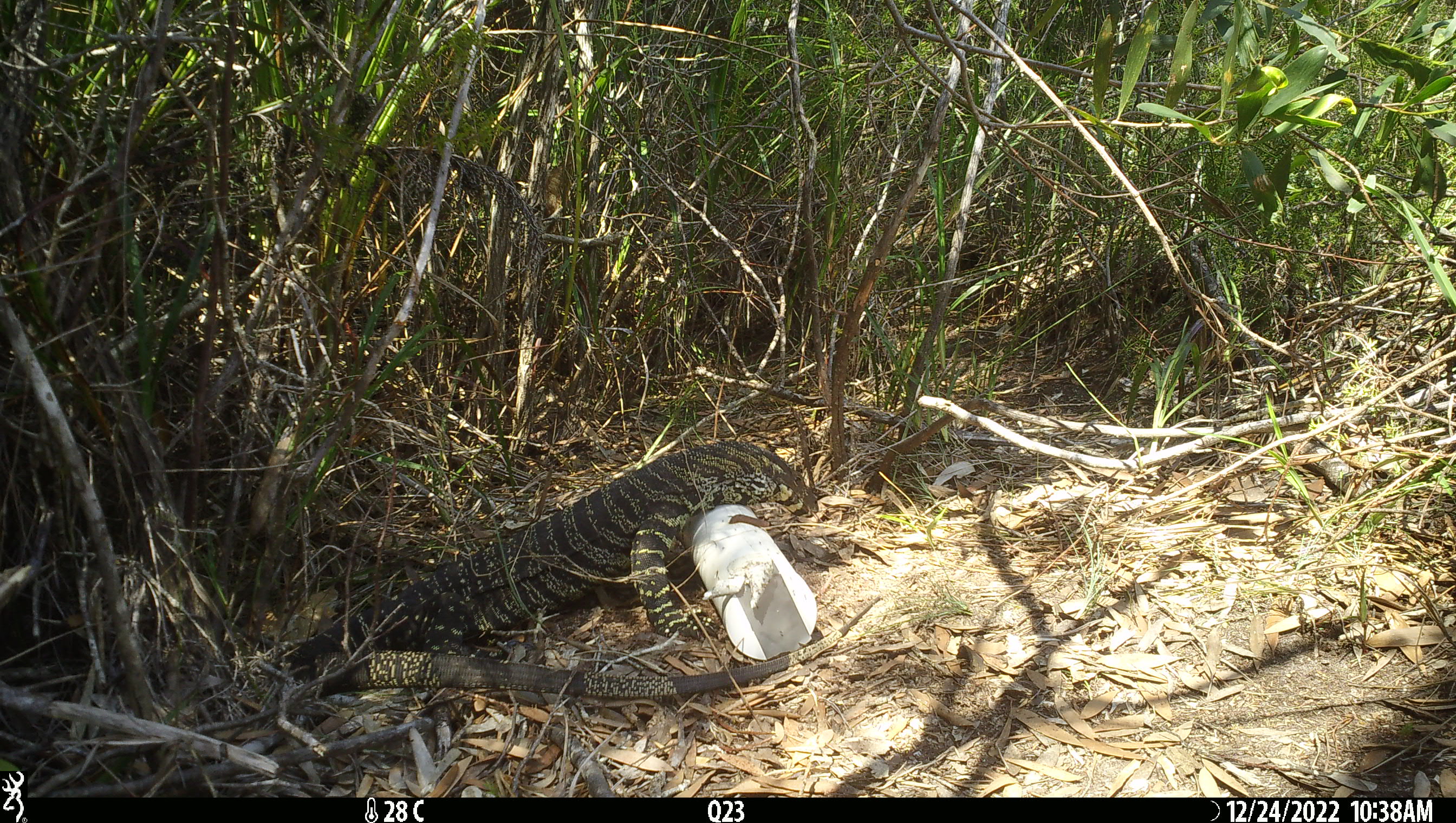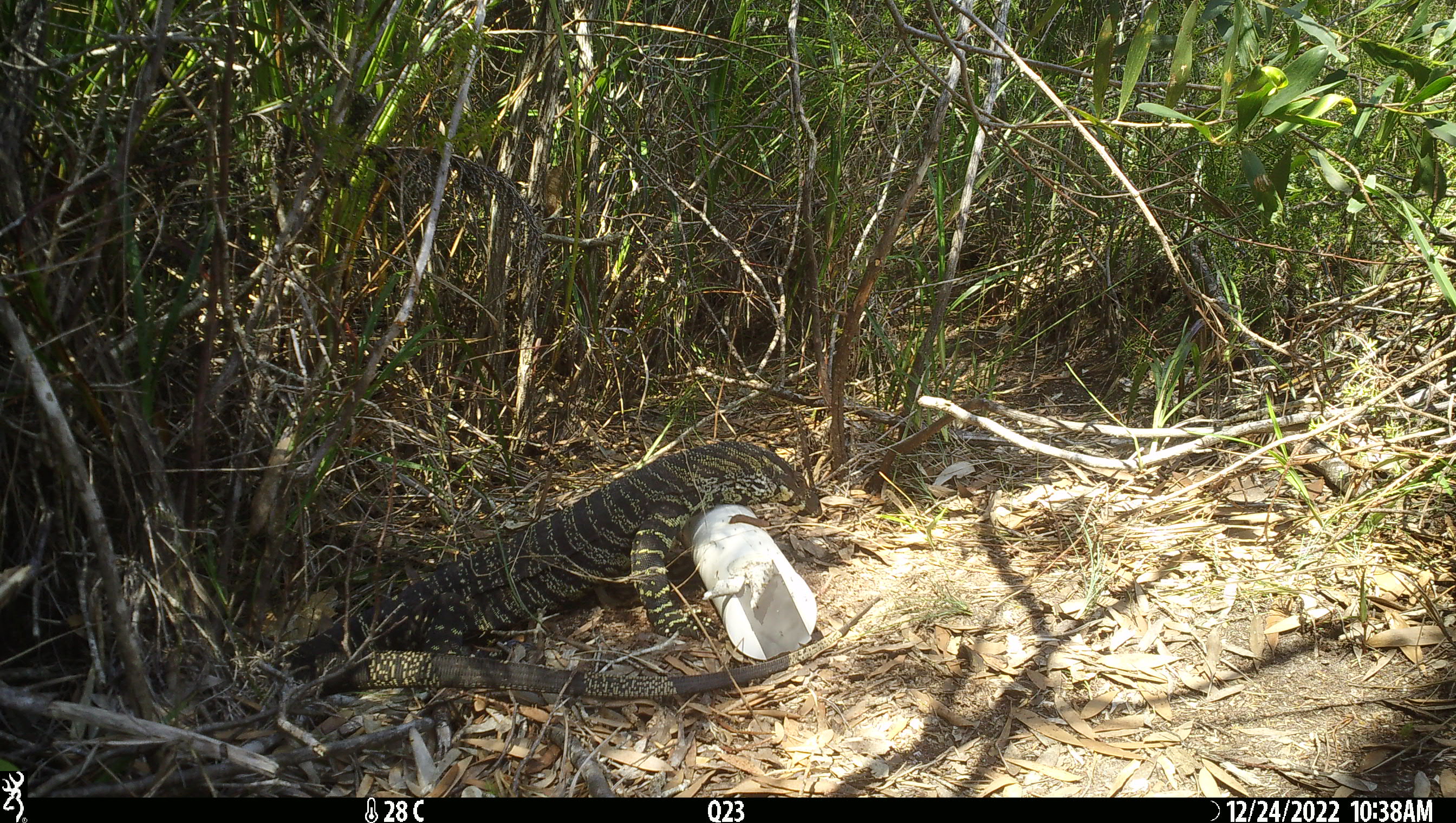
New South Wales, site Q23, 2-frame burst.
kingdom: Animalia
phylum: Chordata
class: Reptilia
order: Squamata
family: Varanidae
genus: Varanus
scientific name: Varanus varius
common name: lace monitor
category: goanna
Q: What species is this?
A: Goanna (lace monitor) (Varanus varius).